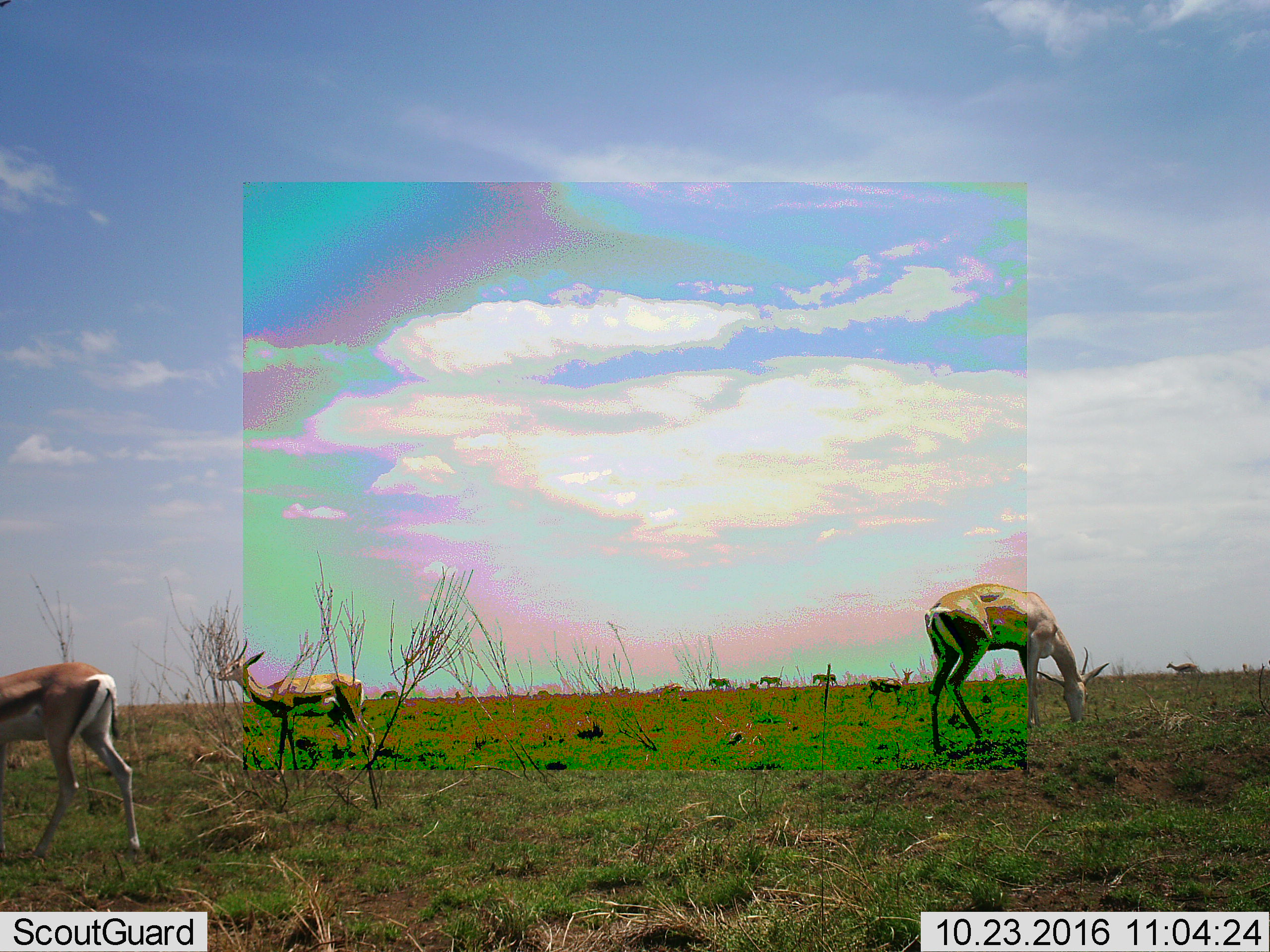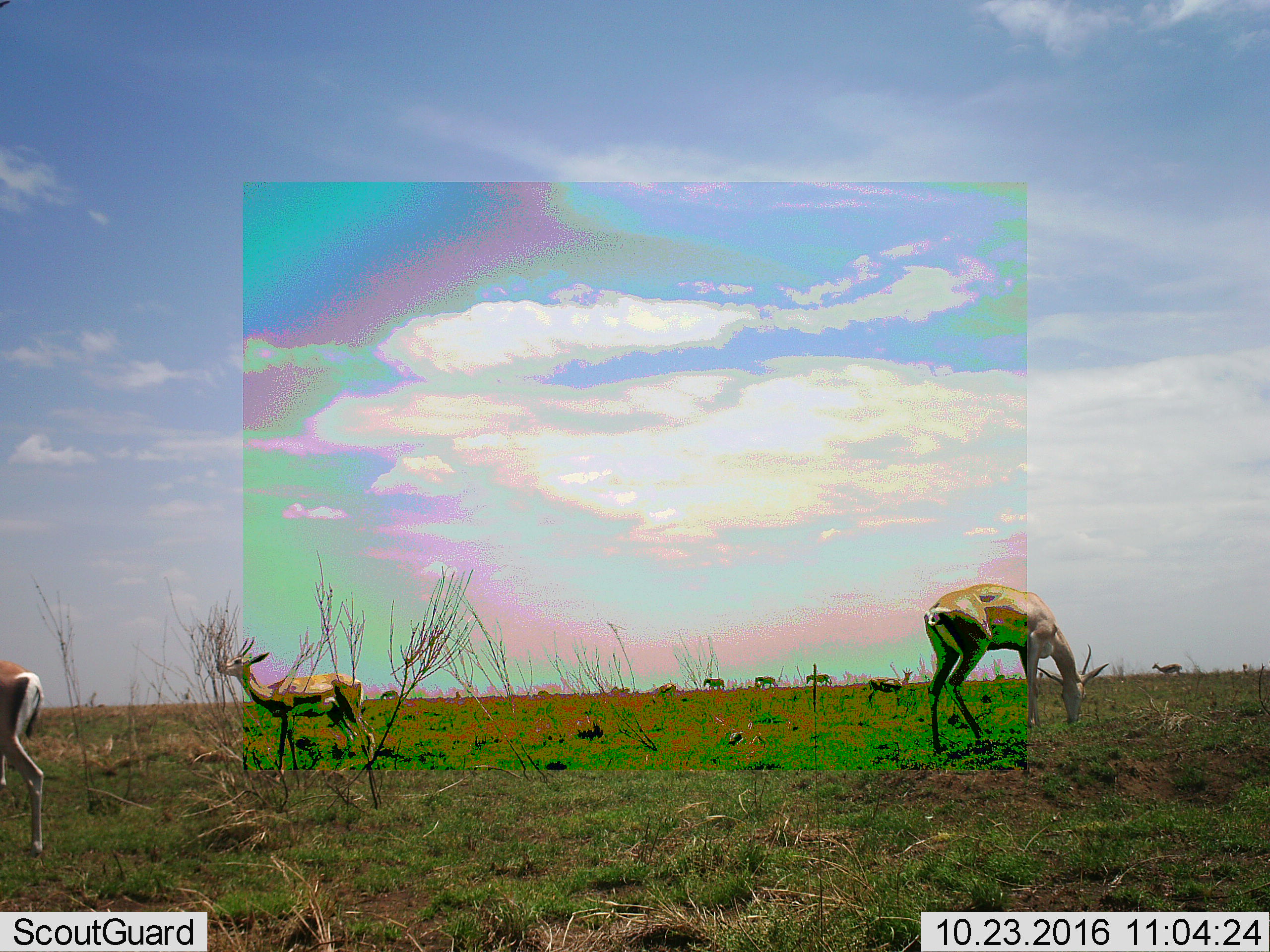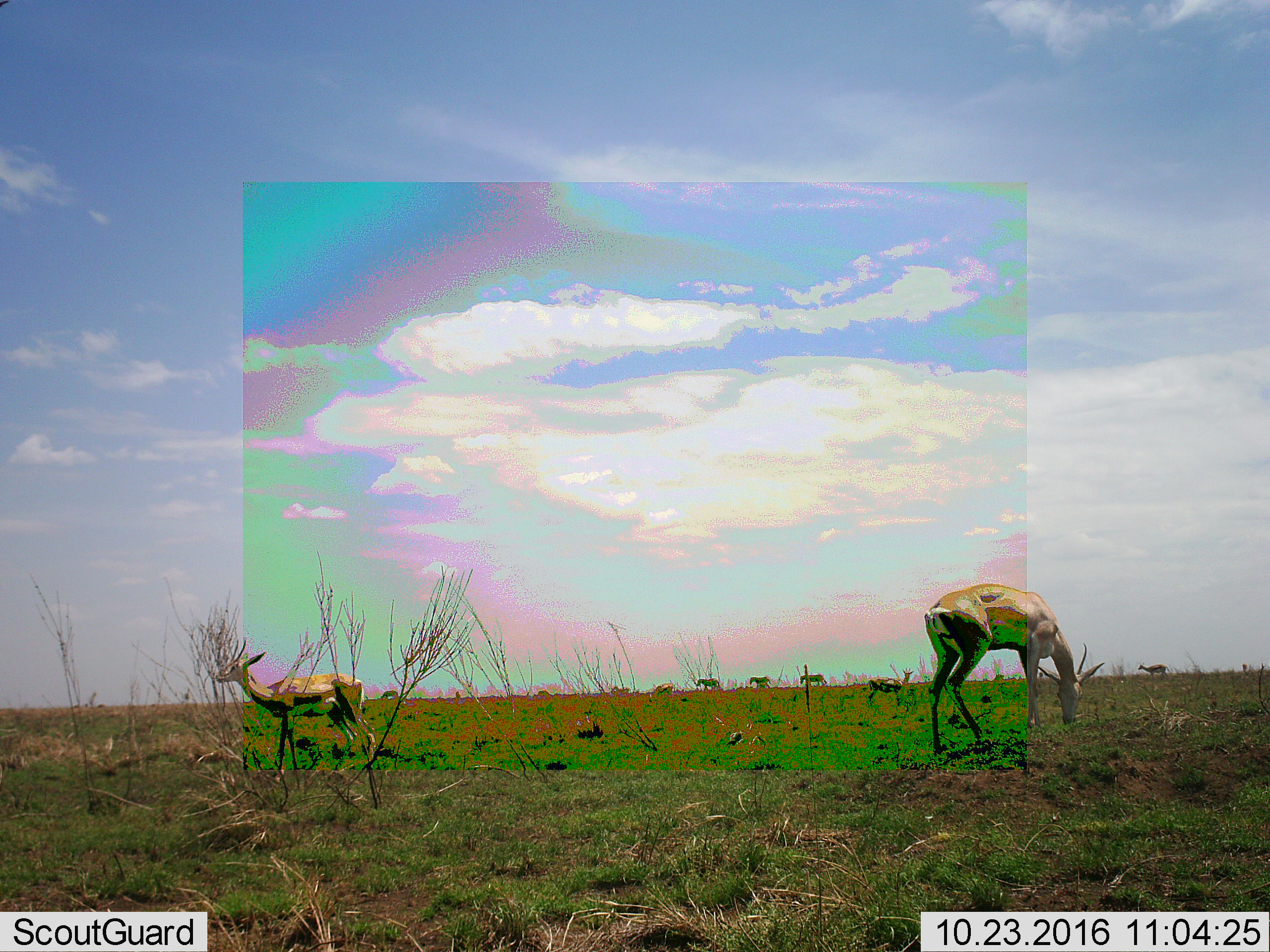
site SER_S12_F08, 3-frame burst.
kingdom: Animalia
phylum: Chordata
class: Mammalia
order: Artiodactyla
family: Bovidae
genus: Eudorcas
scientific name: Eudorcas thomsonii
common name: thomson's gazelle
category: gazellethomsons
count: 5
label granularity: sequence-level